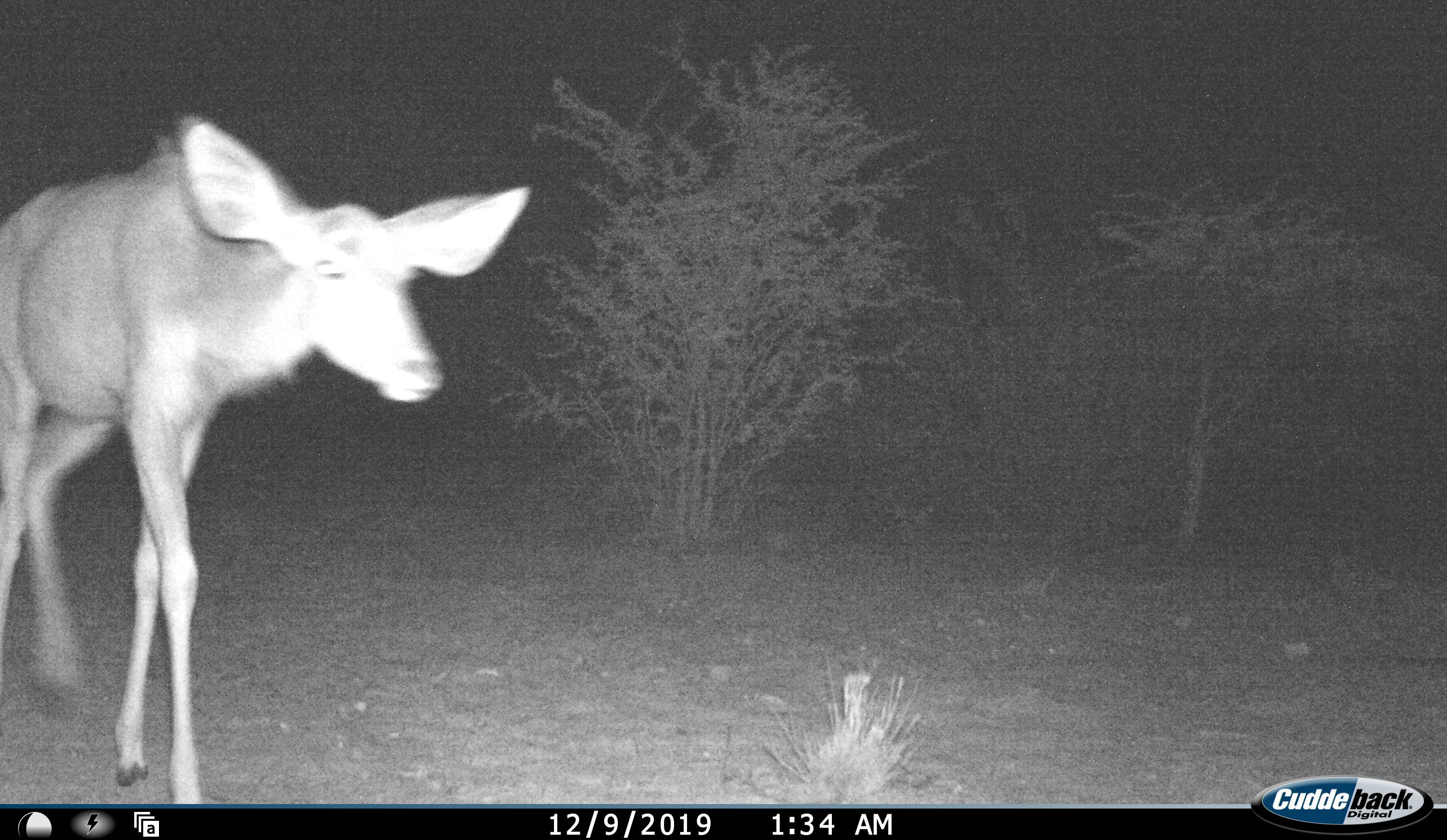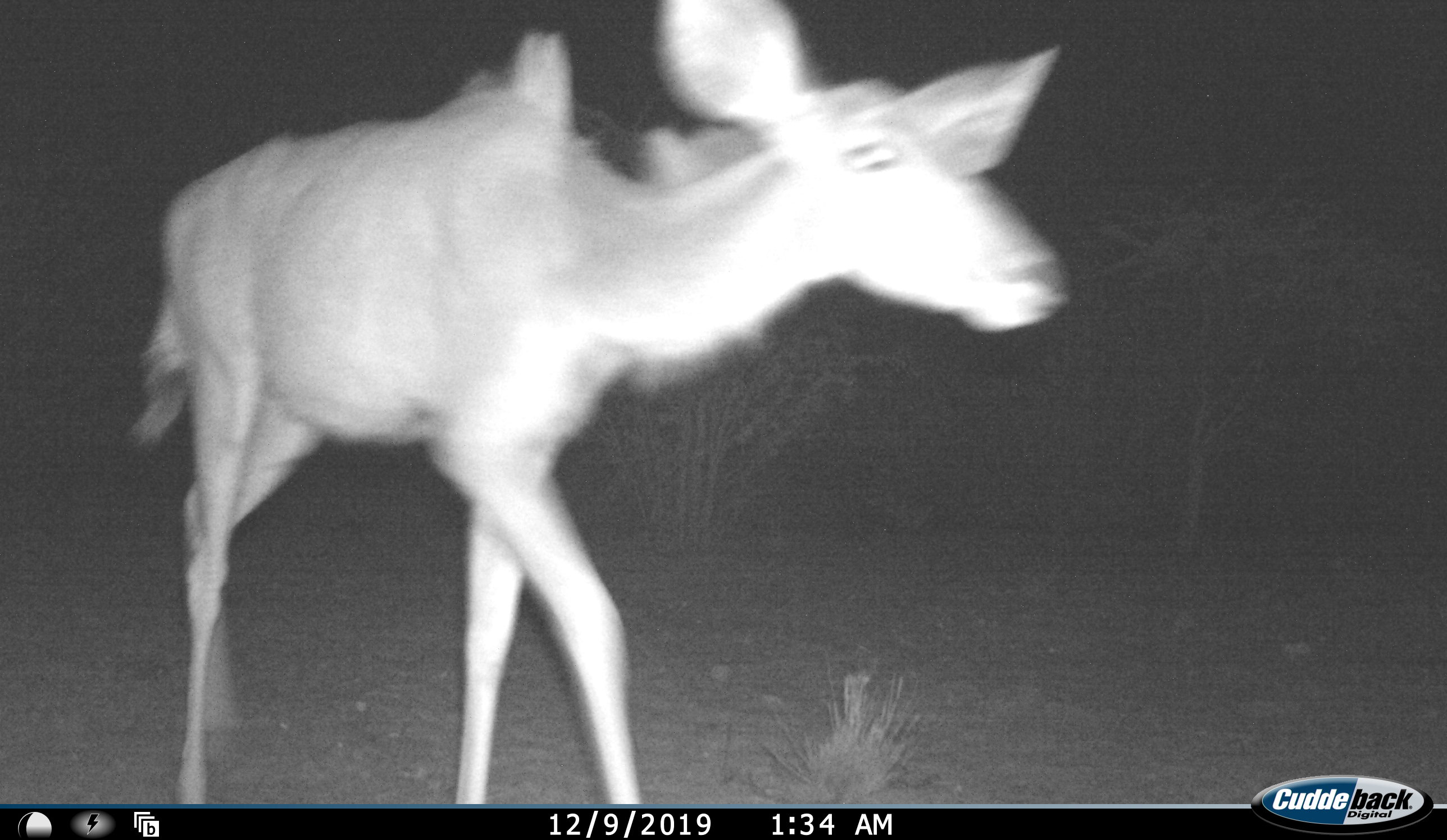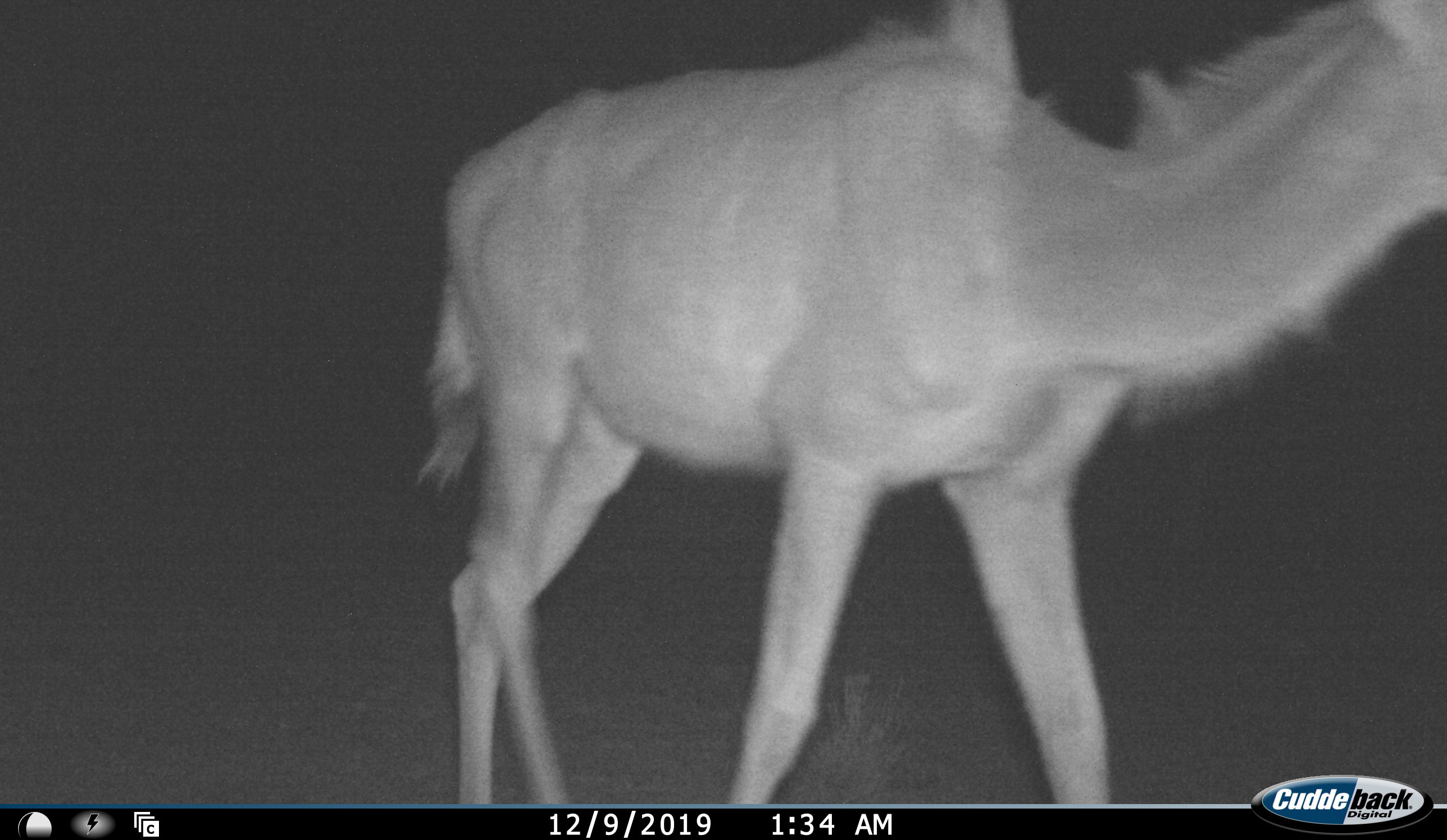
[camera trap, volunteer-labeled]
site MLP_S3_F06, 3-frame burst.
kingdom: Animalia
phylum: Chordata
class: Mammalia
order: Artiodactyla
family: Bovidae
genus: Tragelaphus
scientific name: Tragelaphus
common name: kudu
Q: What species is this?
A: Kudu (Tragelaphus).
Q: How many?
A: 1.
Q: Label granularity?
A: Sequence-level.